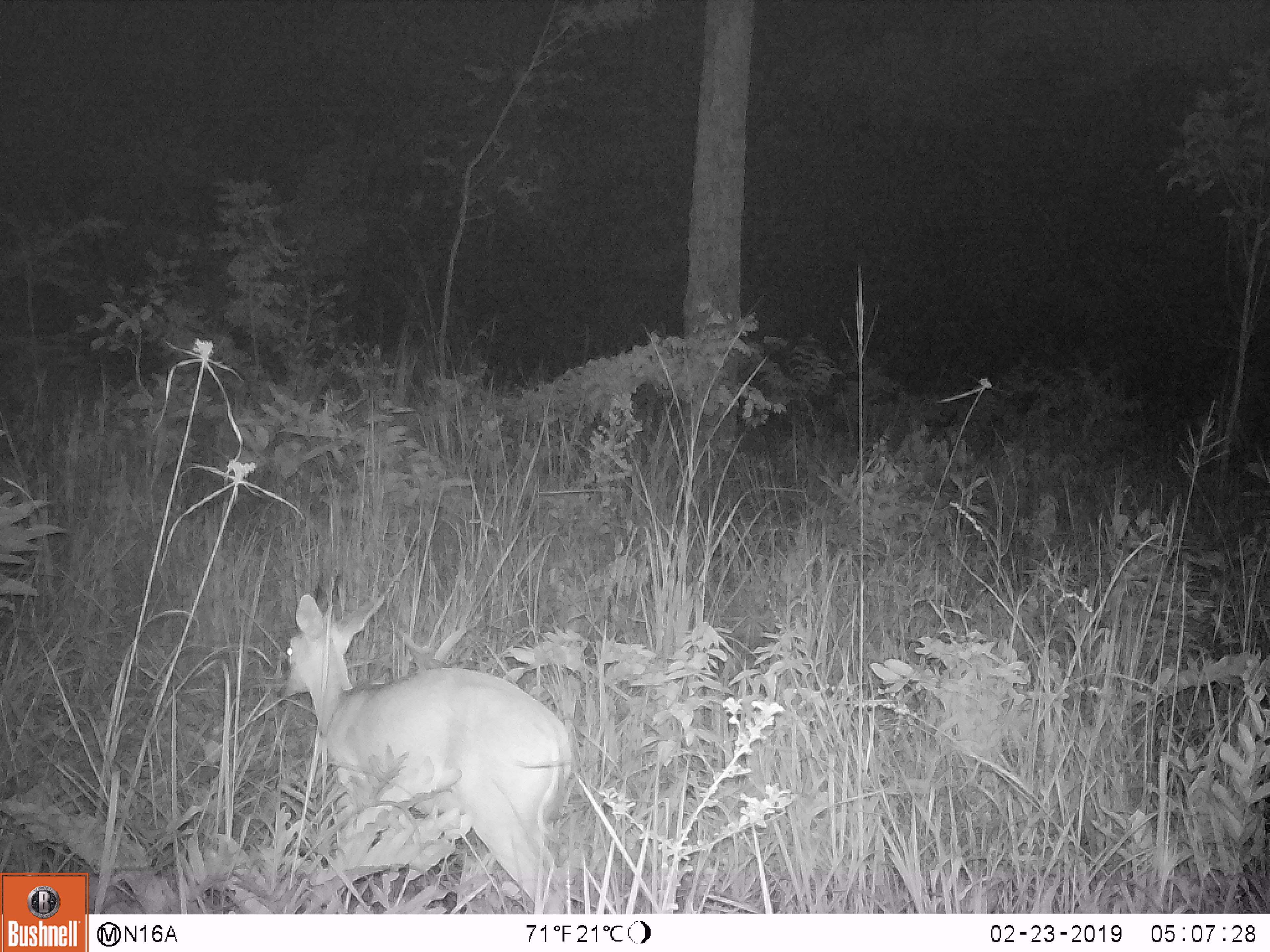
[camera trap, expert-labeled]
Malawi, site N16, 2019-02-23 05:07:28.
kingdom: Animalia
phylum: Chordata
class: Mammalia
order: Artiodactyla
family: Bovidae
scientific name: Antilopinae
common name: small antelope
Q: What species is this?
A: Small antelope (Antilopinae).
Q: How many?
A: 1.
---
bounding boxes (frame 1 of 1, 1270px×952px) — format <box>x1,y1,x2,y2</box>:
small antelope: <box>267,570,578,911</box>